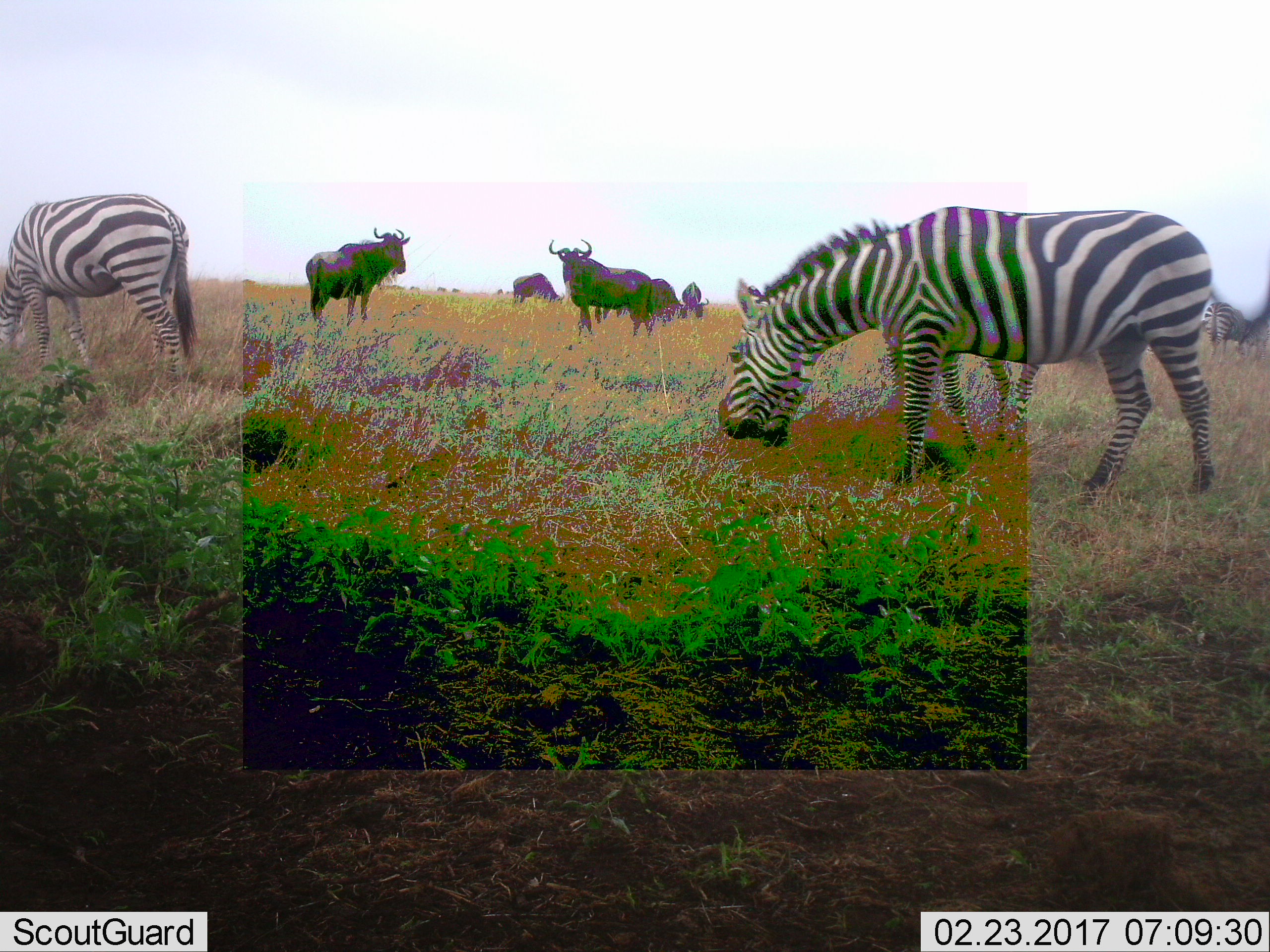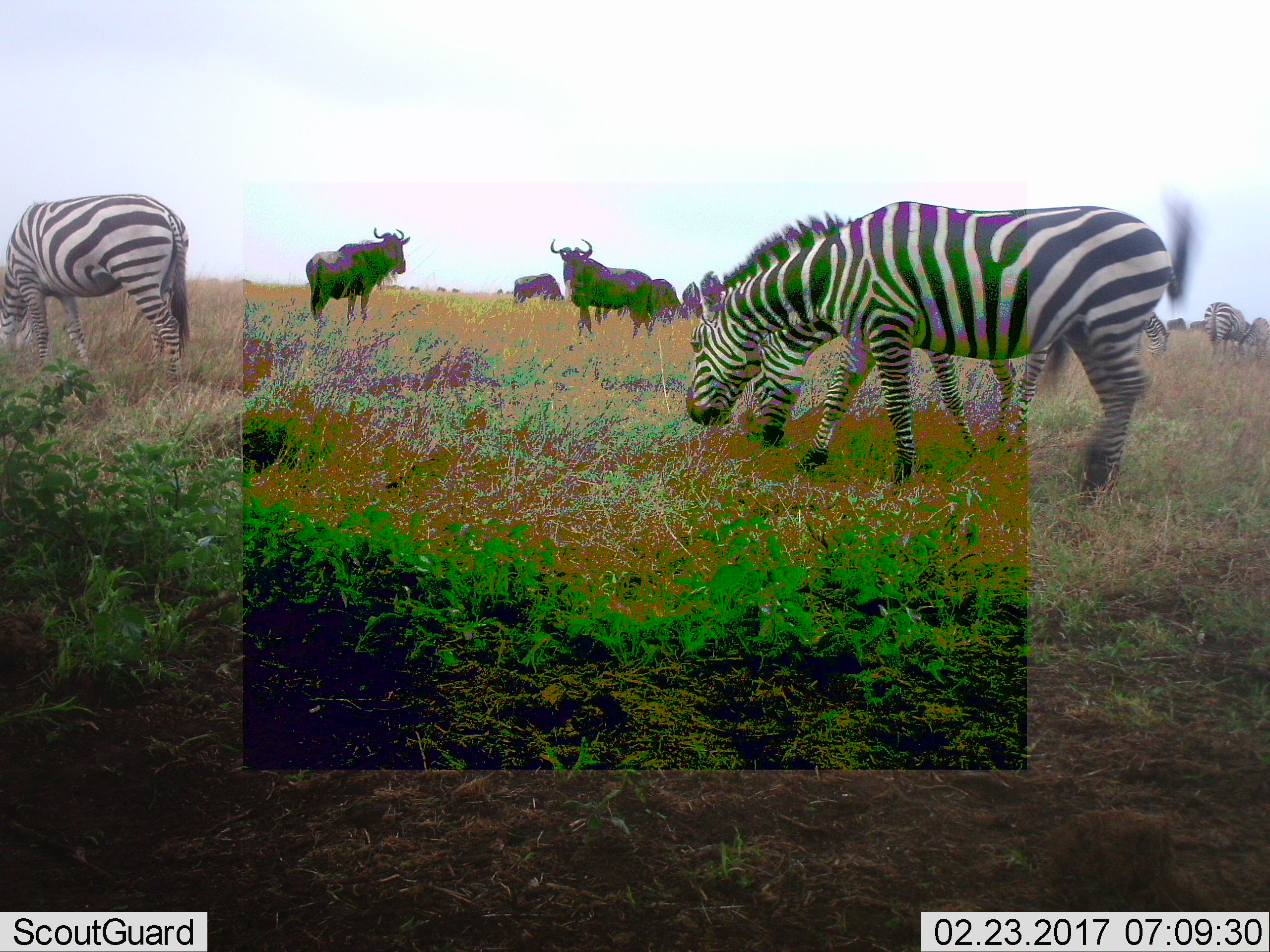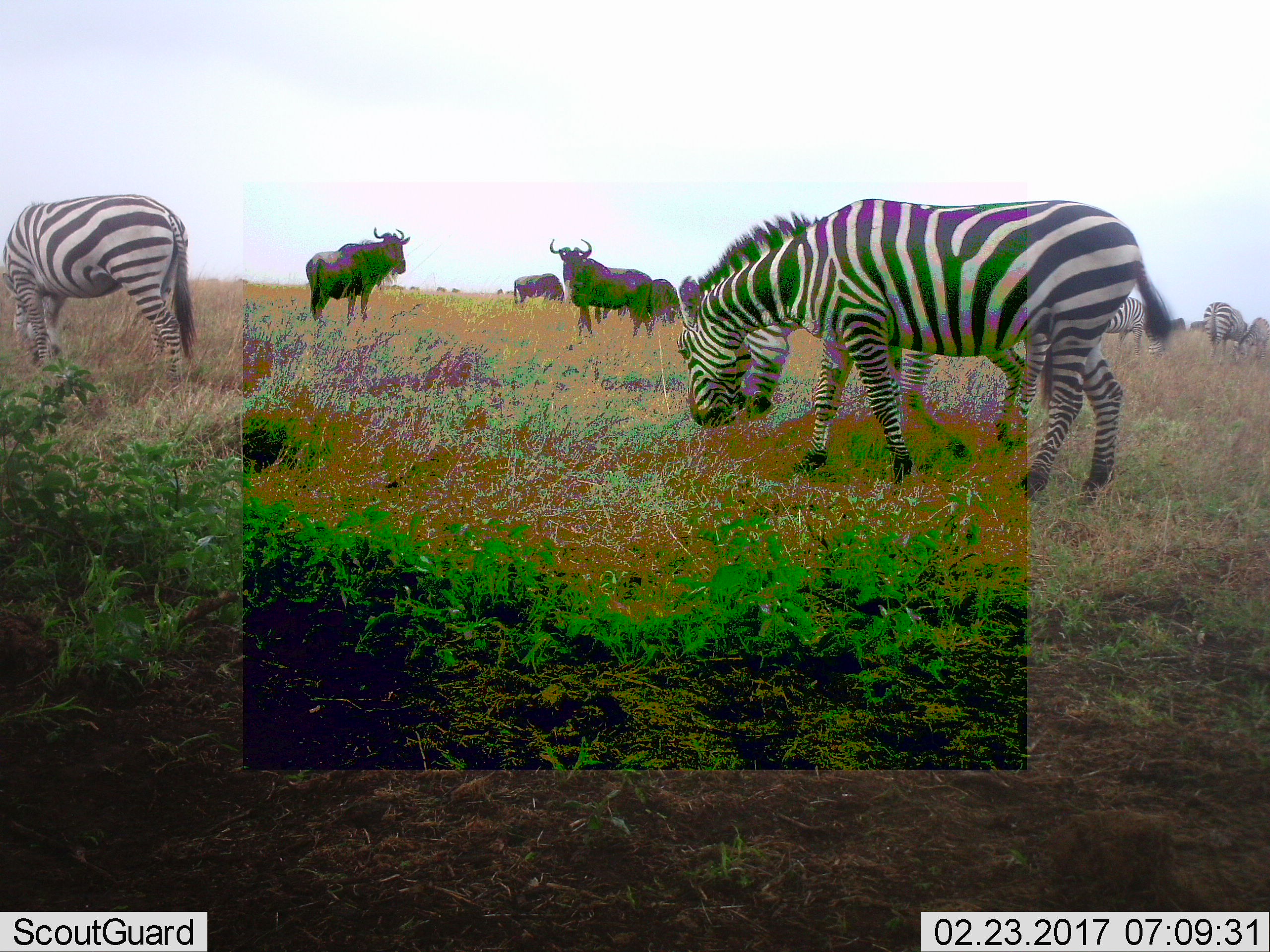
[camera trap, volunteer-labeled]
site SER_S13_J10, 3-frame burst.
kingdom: Animalia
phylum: Chordata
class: Mammalia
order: Artiodactyla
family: Bovidae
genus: Connochaetes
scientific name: Connochaetes taurinus taurinus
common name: blue wildebeest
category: wildebeestblue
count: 11-50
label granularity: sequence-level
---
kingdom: Animalia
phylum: Chordata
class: Mammalia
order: Perissodactyla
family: Equidae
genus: Equus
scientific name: Equus quagga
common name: plains zebra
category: zebraplains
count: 4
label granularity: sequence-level